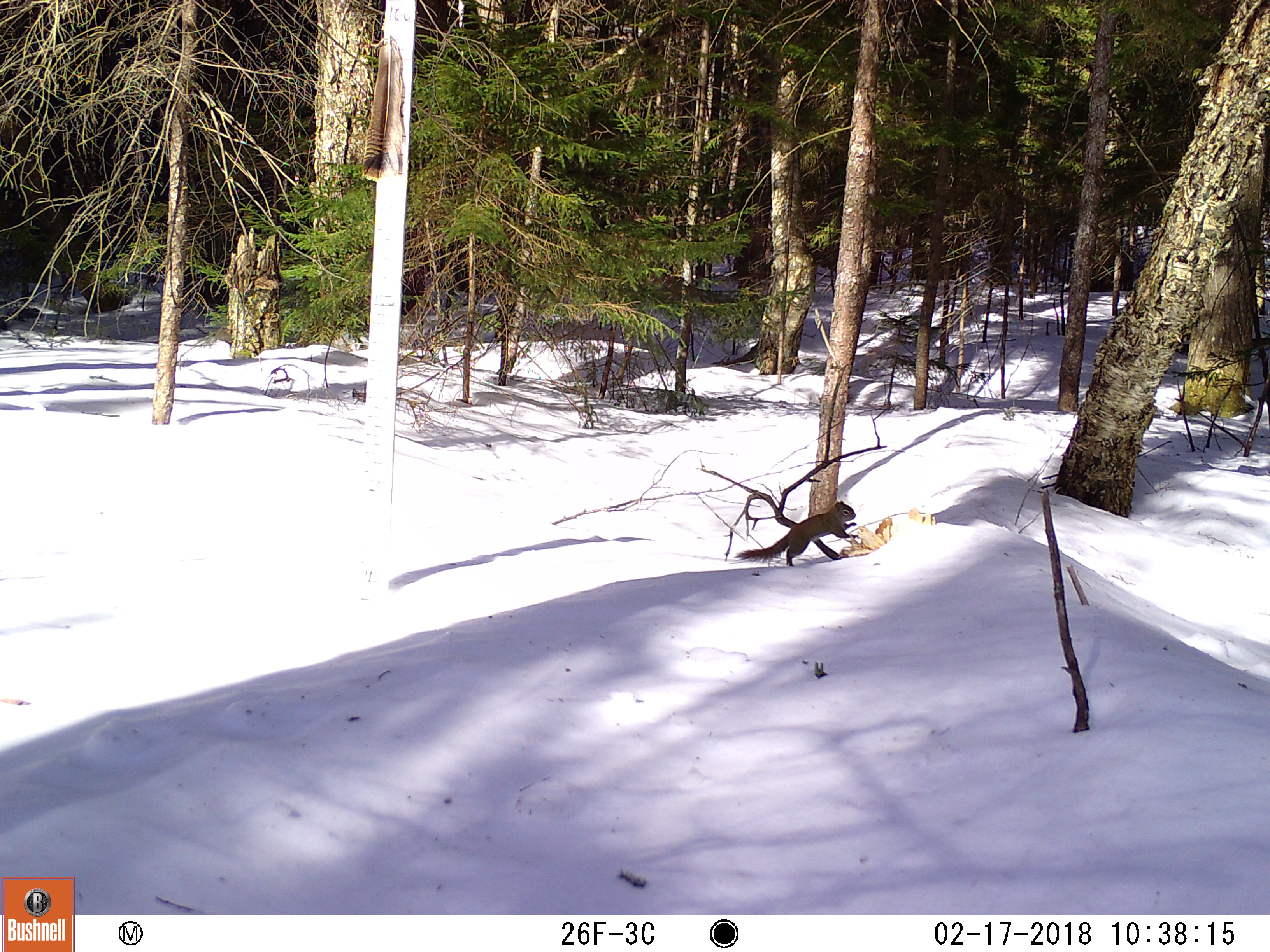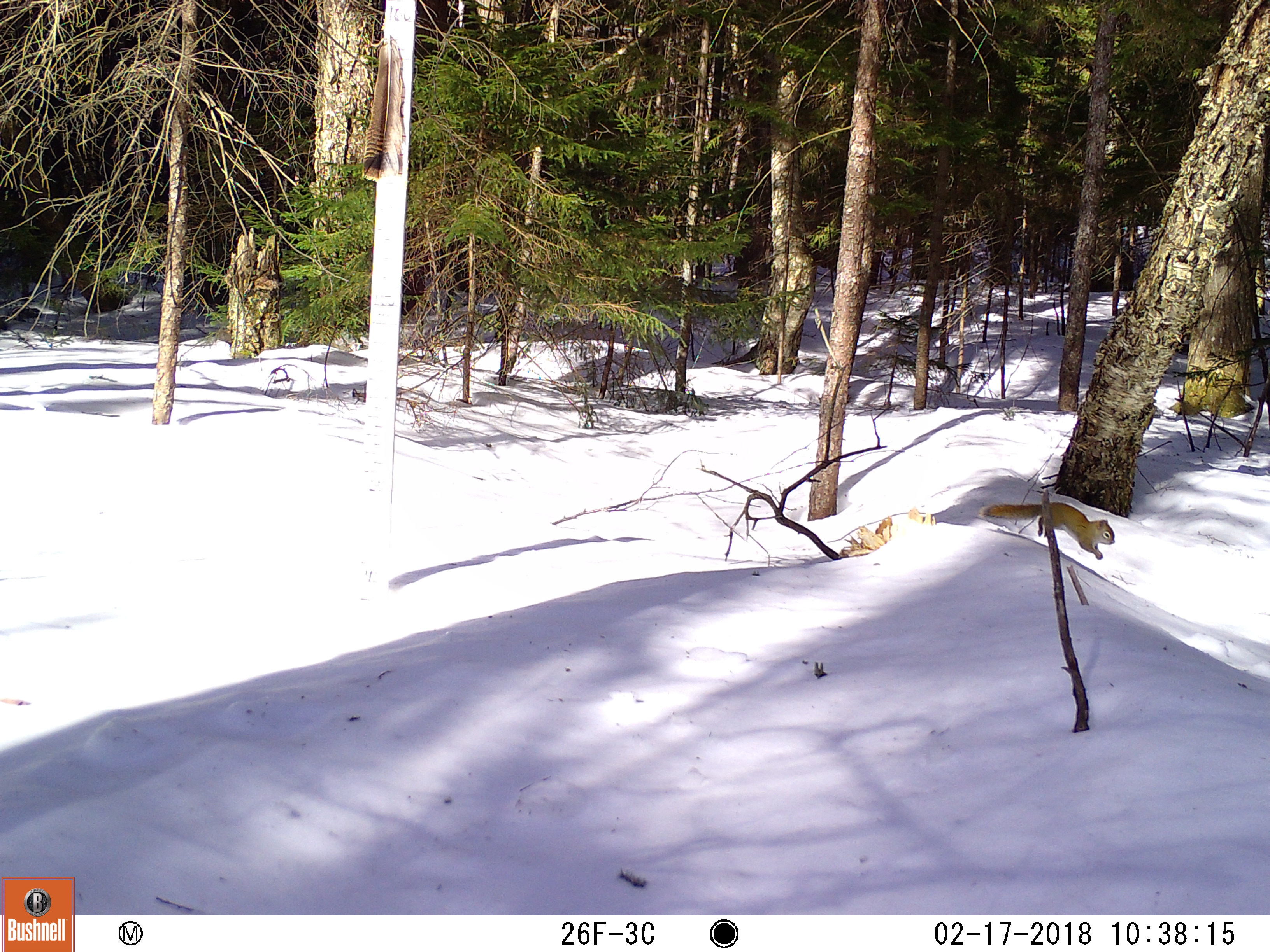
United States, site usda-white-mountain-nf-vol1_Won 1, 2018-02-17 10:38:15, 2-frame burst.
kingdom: Animalia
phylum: Chordata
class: Mammalia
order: Rodentia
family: Sciuridae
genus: Tamiasciurus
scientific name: Tamiasciurus hudsonicus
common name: red squirrel